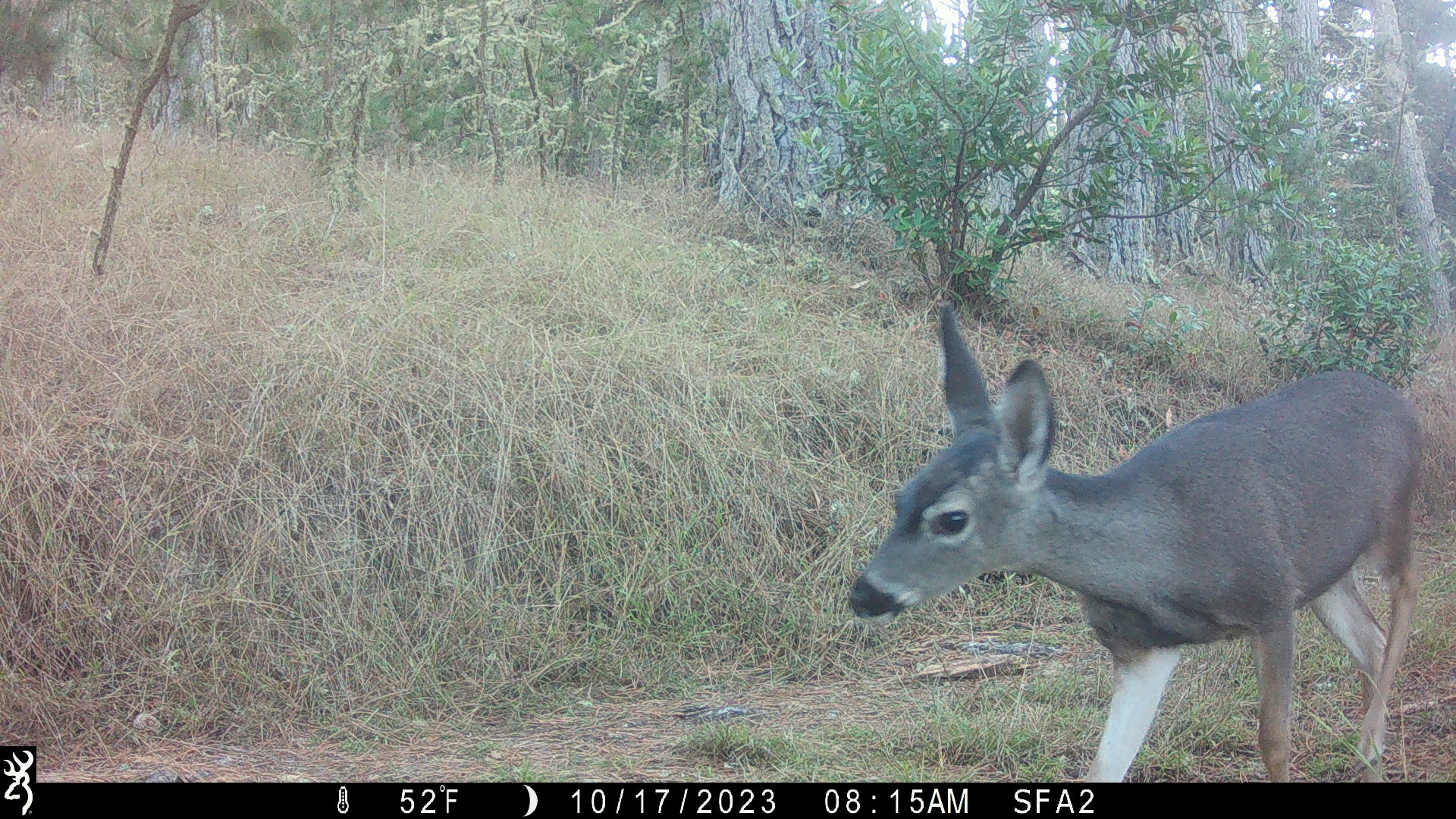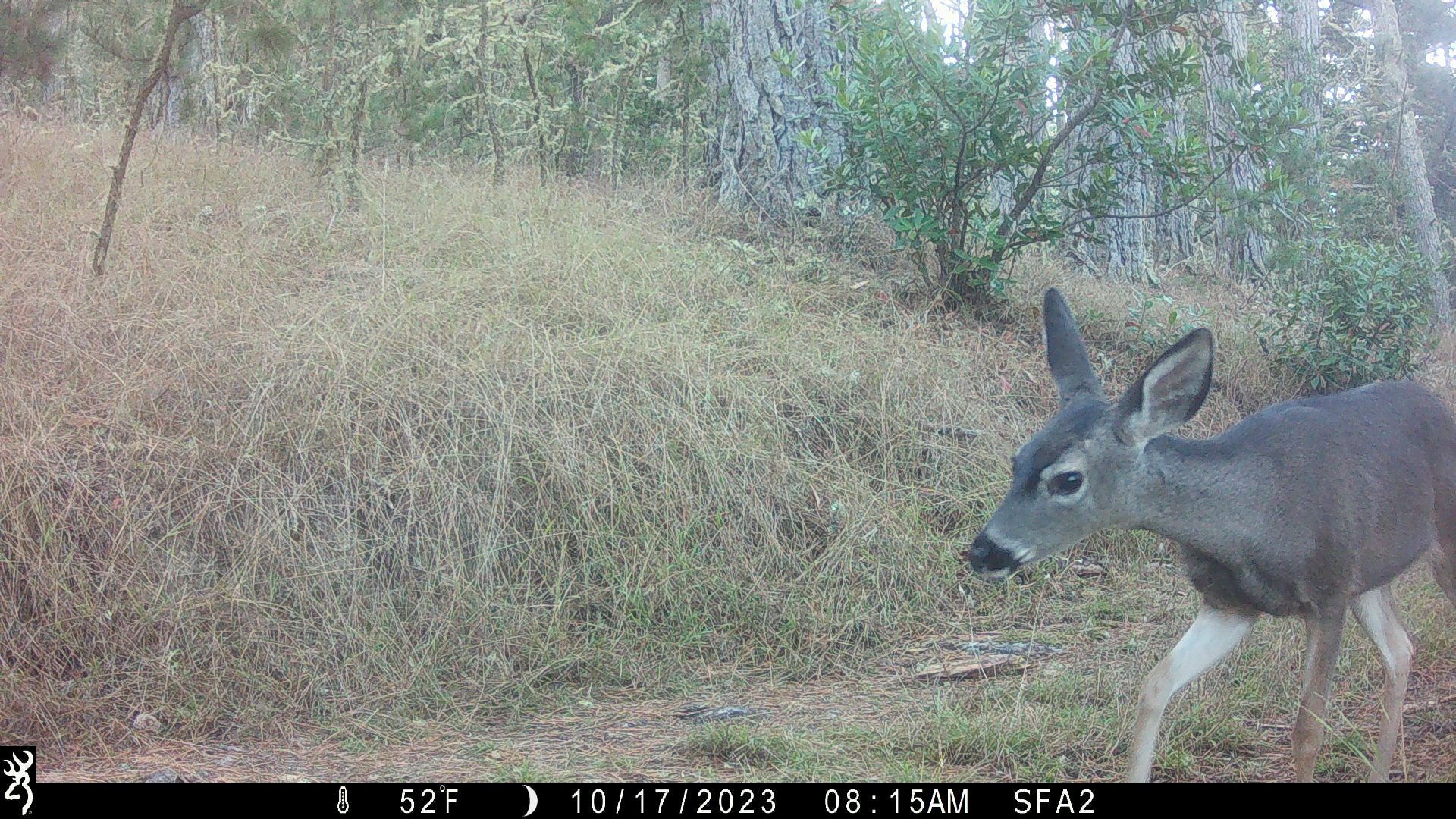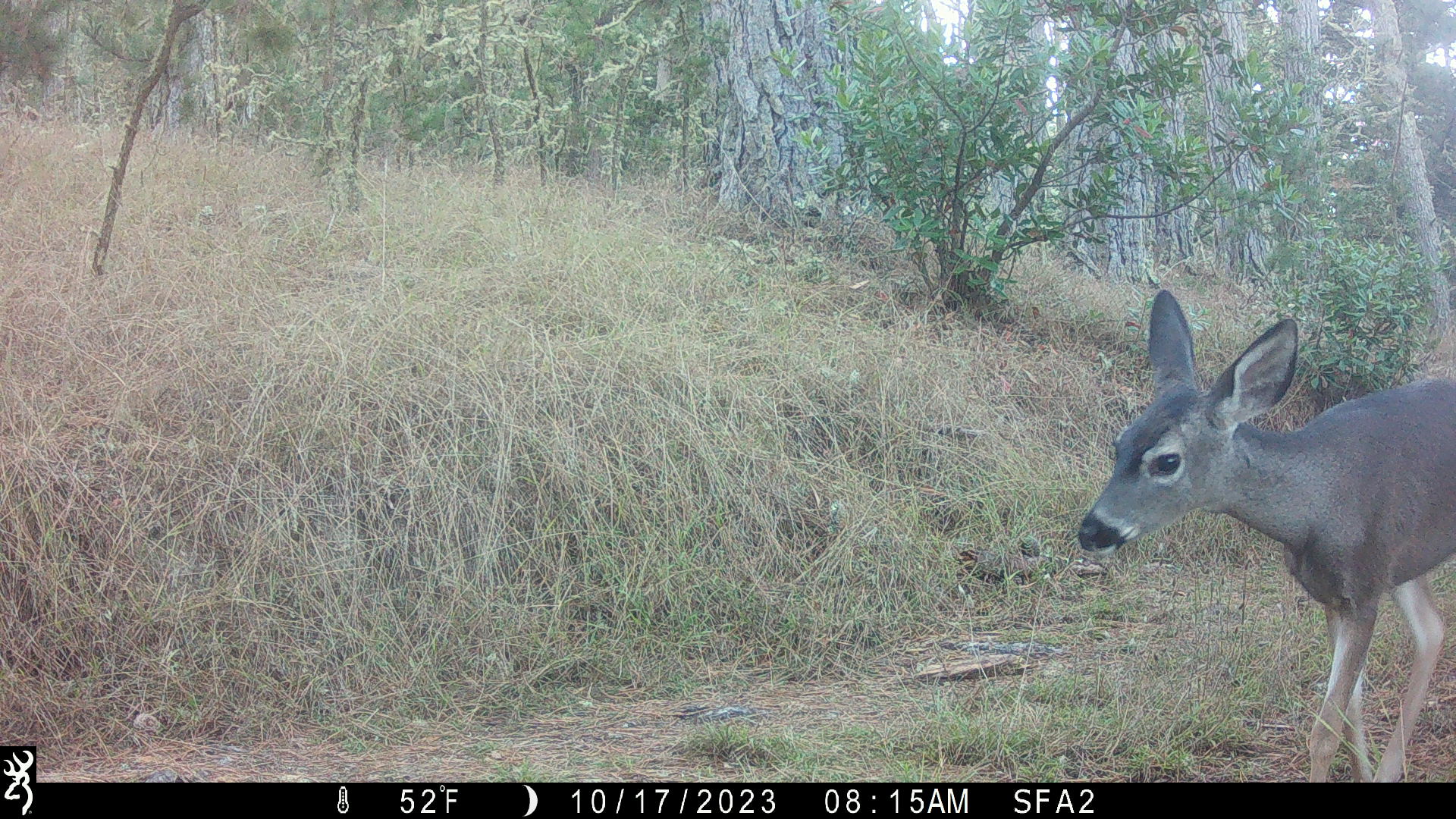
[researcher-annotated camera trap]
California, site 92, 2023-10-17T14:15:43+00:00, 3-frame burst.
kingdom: Animalia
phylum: Chordata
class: Mammalia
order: Artiodactyla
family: Cervidae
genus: Odocoileus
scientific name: Odocoileus hemionus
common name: mule deer